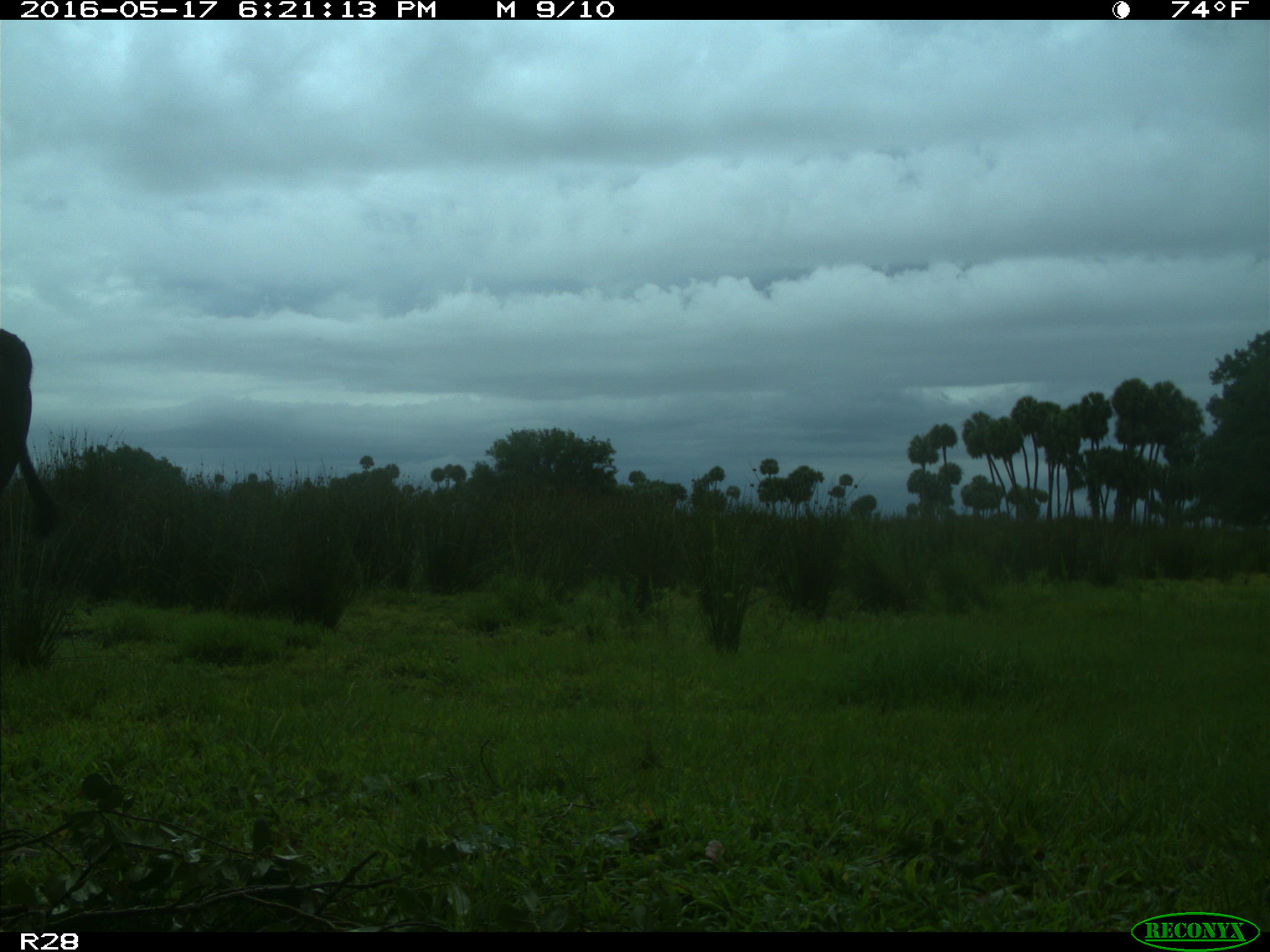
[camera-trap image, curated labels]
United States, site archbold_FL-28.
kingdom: Animalia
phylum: Chordata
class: Mammalia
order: Artiodactyla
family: Bovidae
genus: Bos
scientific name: Bos taurus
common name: domestic cow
Bos taurus (domestic cow).